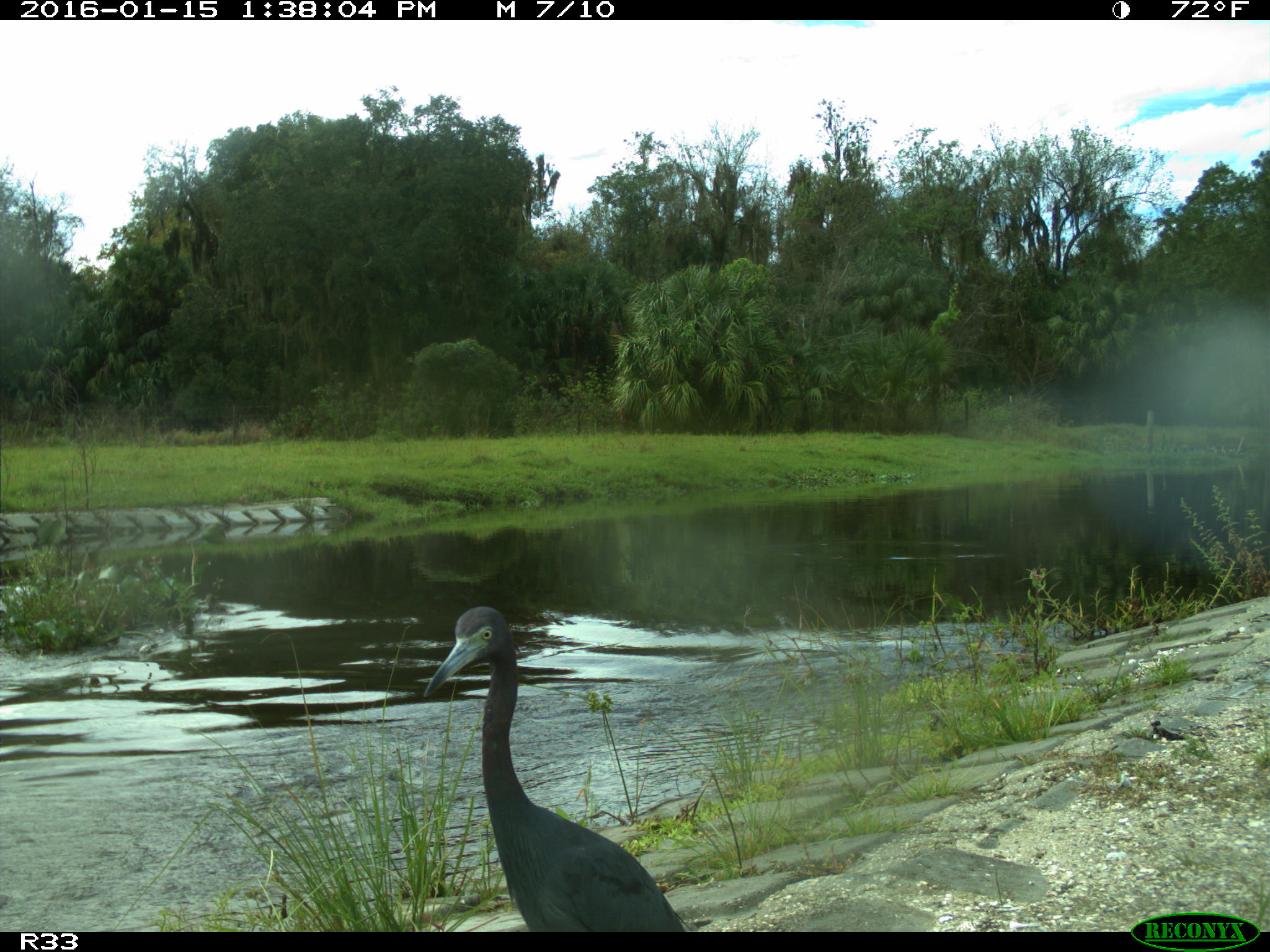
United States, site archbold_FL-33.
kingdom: Animalia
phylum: Chordata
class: Aves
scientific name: Aves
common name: birds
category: unidentified bird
Unidentified bird (birds) (Aves).